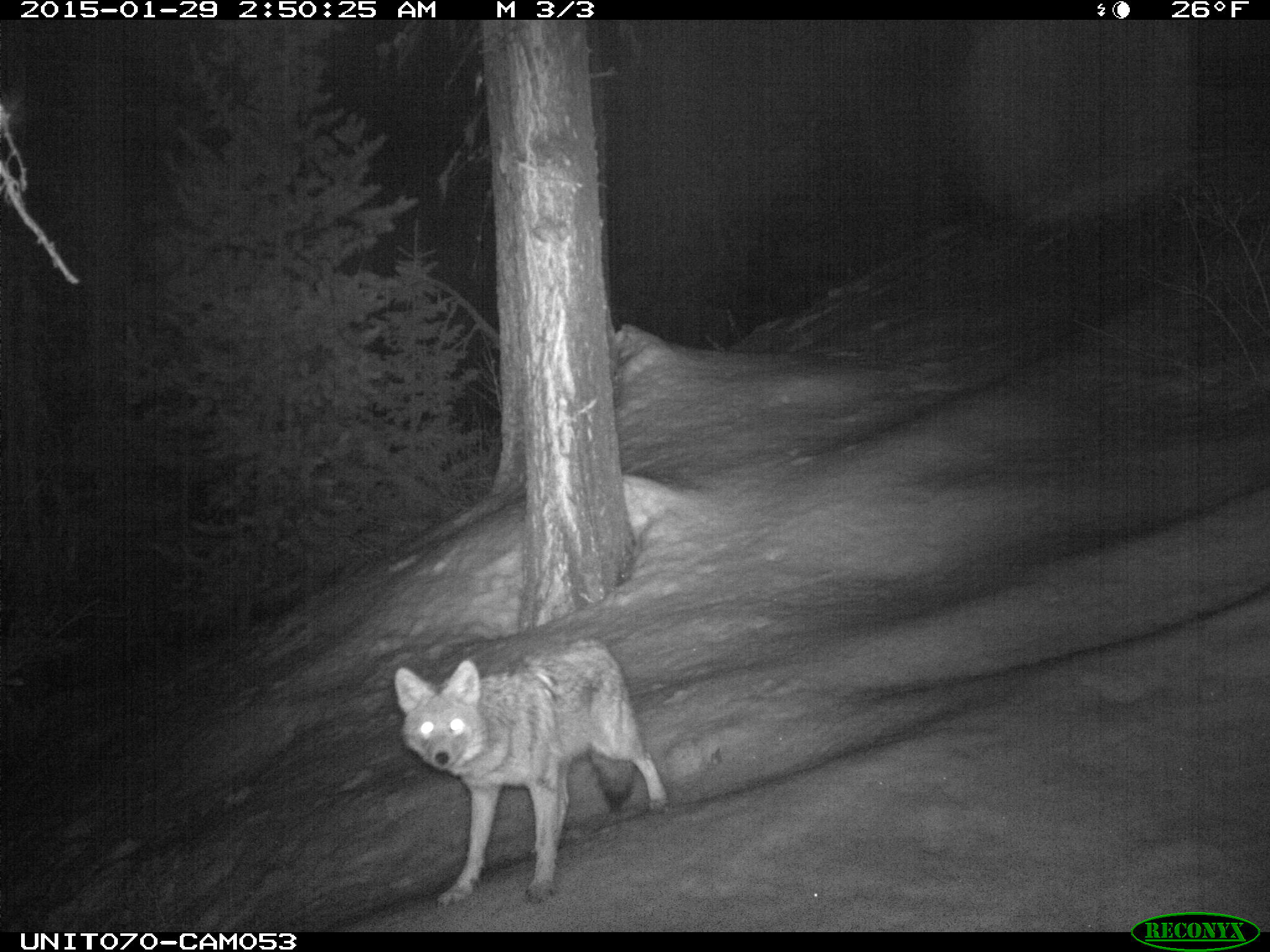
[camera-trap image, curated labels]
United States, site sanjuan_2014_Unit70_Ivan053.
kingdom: Animalia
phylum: Chordata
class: Mammalia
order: Carnivora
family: Canidae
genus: Canis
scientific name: Canis latrans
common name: coyote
Canis latrans (coyote).